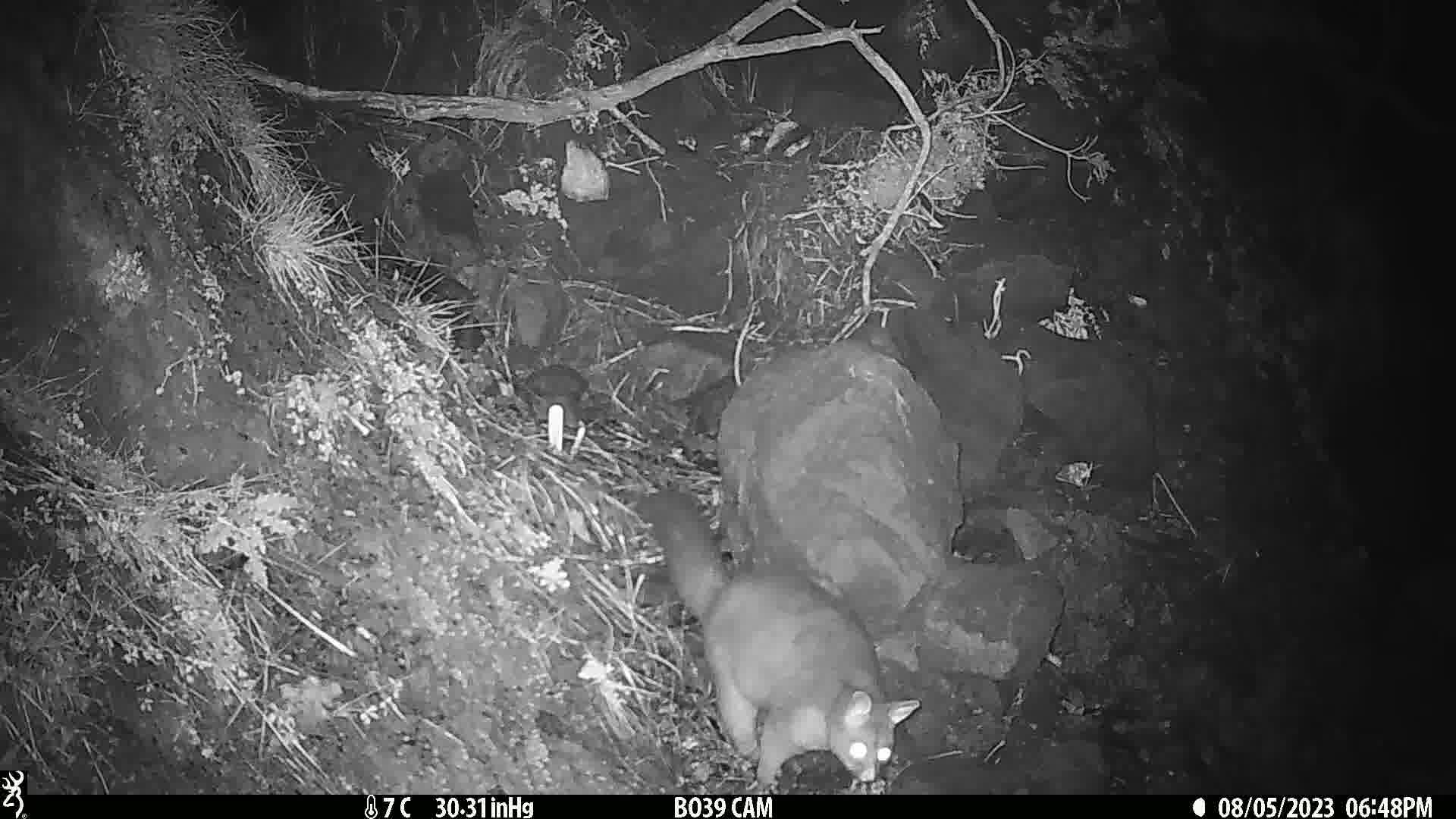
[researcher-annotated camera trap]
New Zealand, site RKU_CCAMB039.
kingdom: Animalia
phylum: Chordata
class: Mammalia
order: Diprotodontia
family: Phalangeridae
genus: Trichosurus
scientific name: Trichosurus vulpecula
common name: common brushtail possum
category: possum